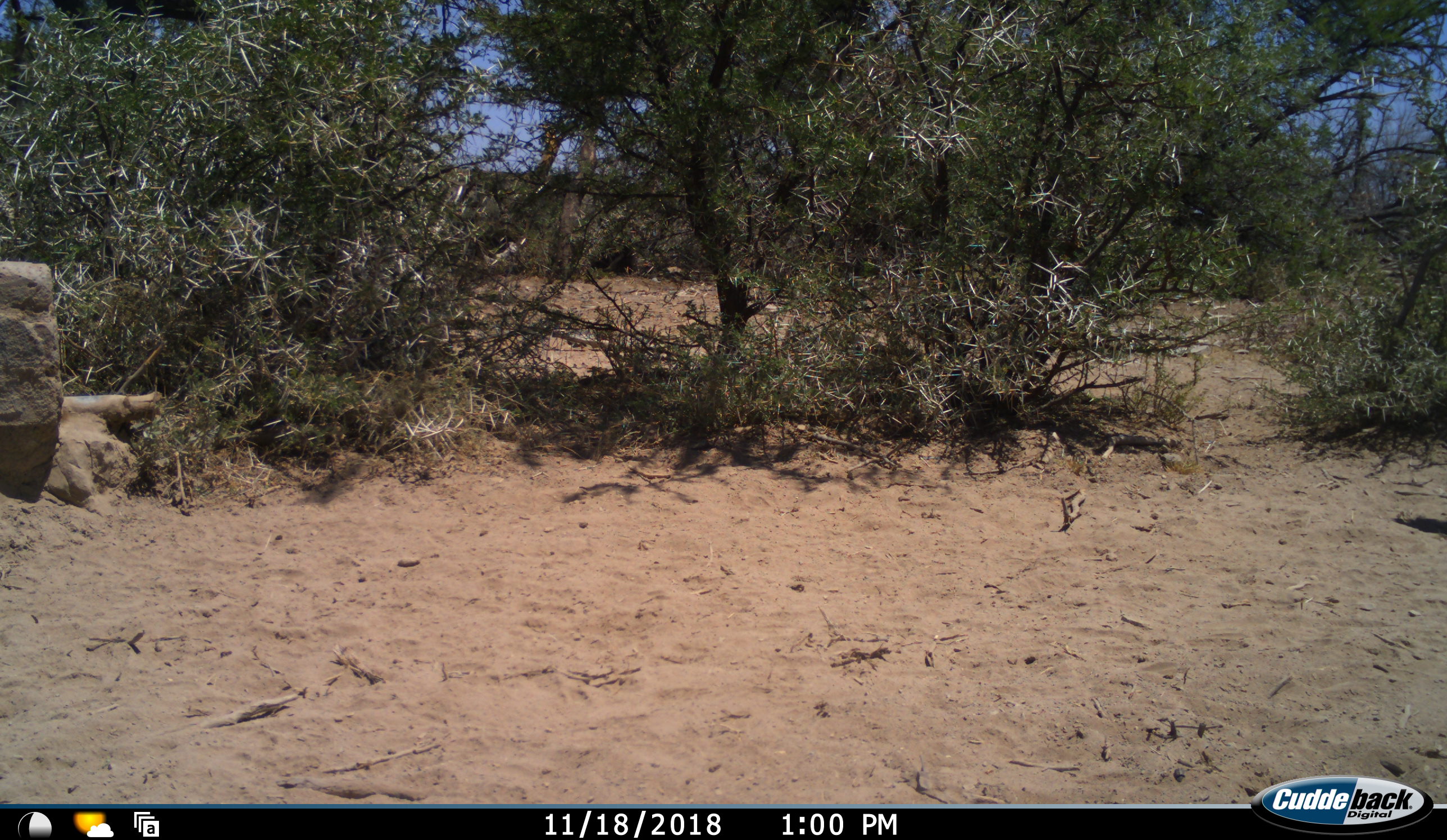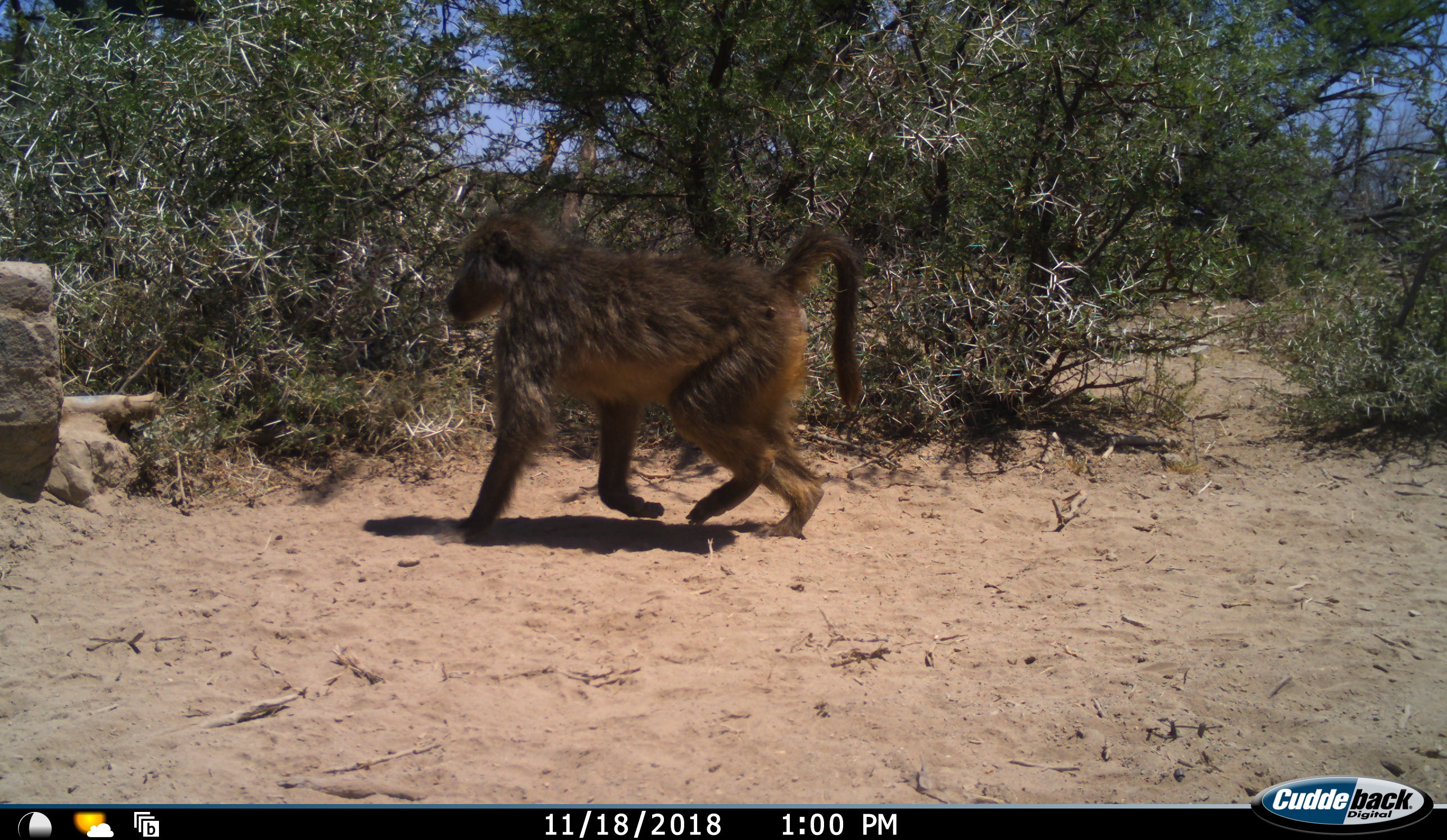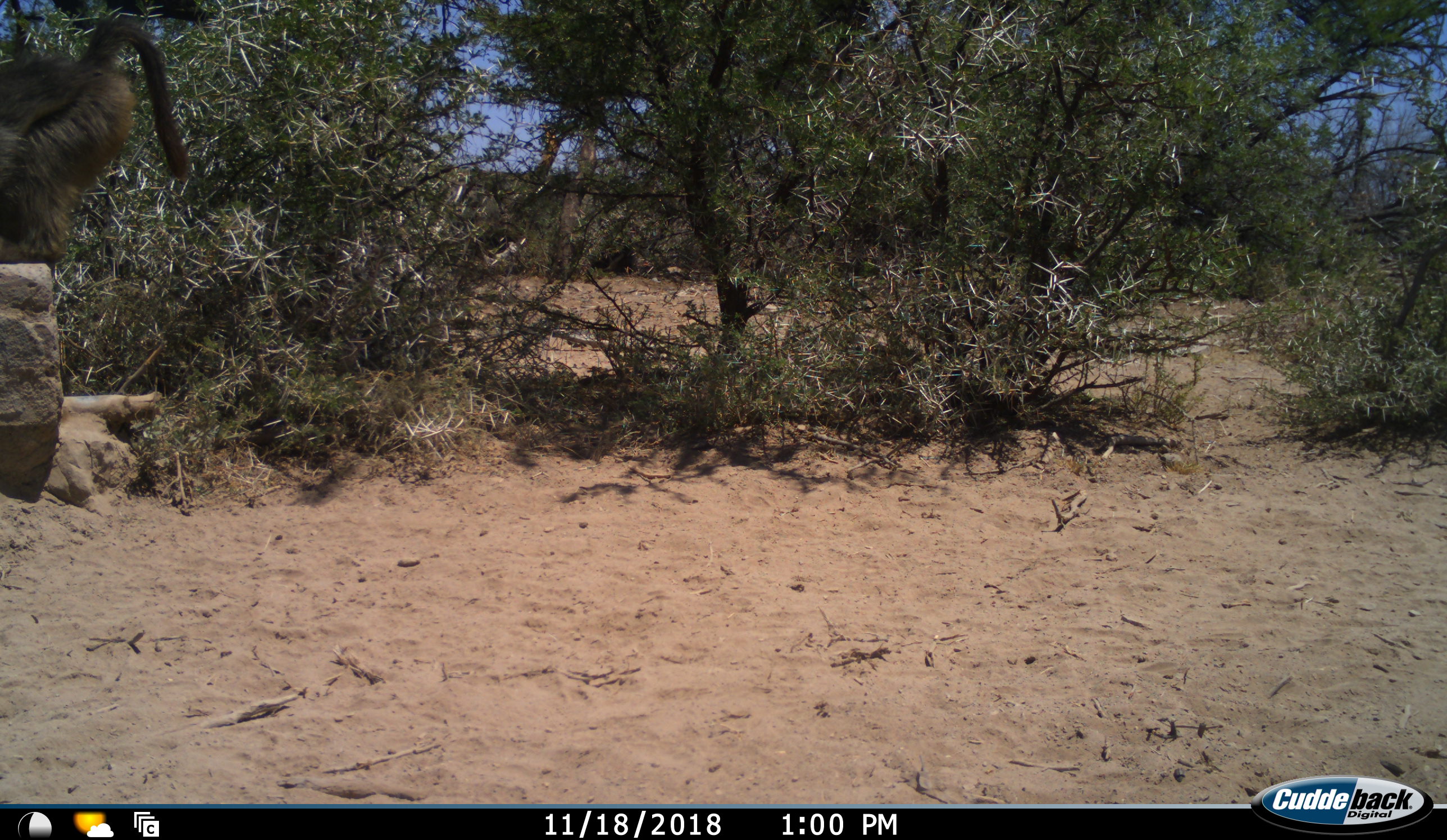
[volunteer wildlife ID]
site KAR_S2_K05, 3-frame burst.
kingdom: Animalia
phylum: Chordata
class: Mammalia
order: Primates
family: Cercopithecidae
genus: Papio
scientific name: Papio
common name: baboon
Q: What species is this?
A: Baboon (Papio).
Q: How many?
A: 1.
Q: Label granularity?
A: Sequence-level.